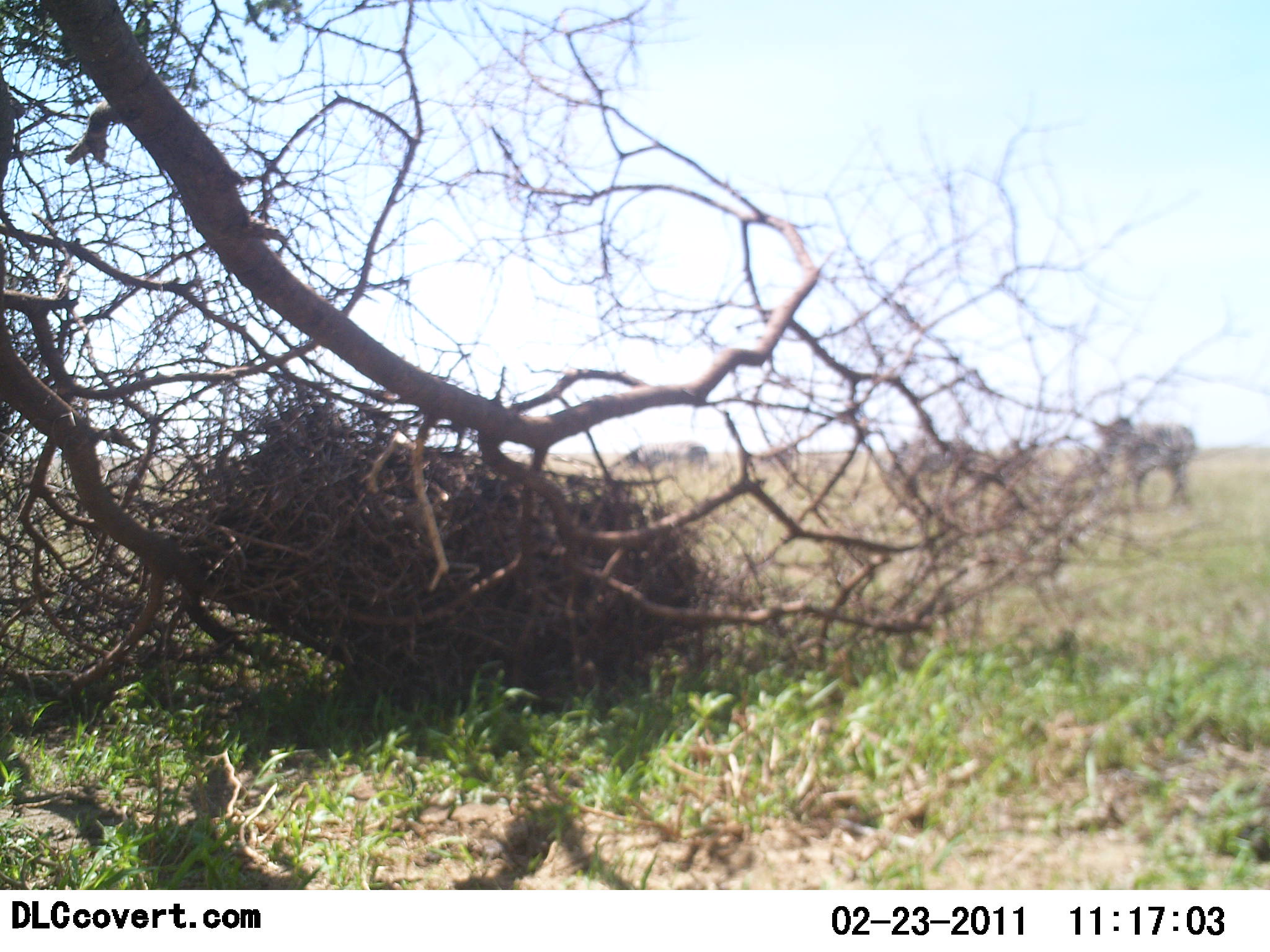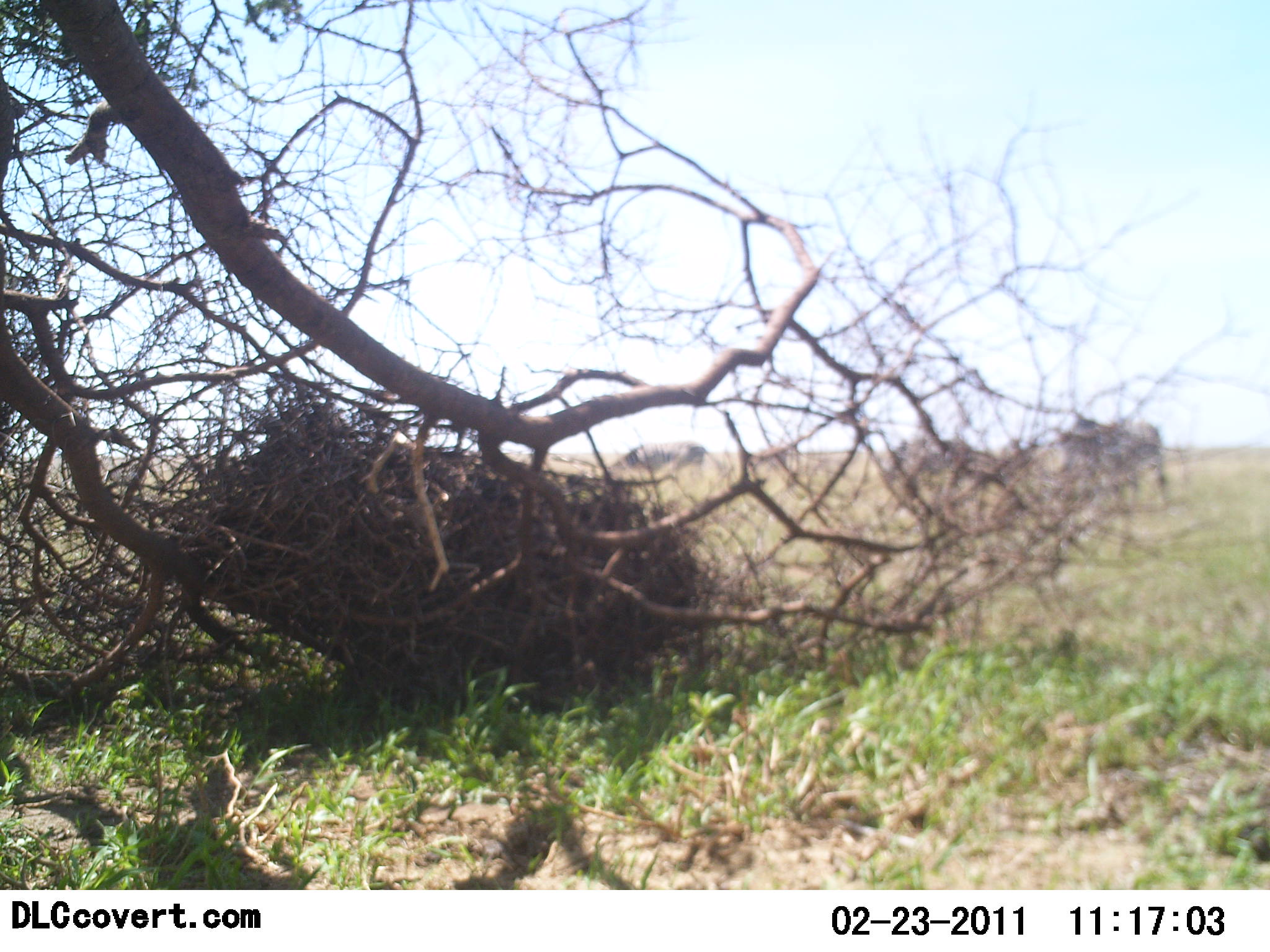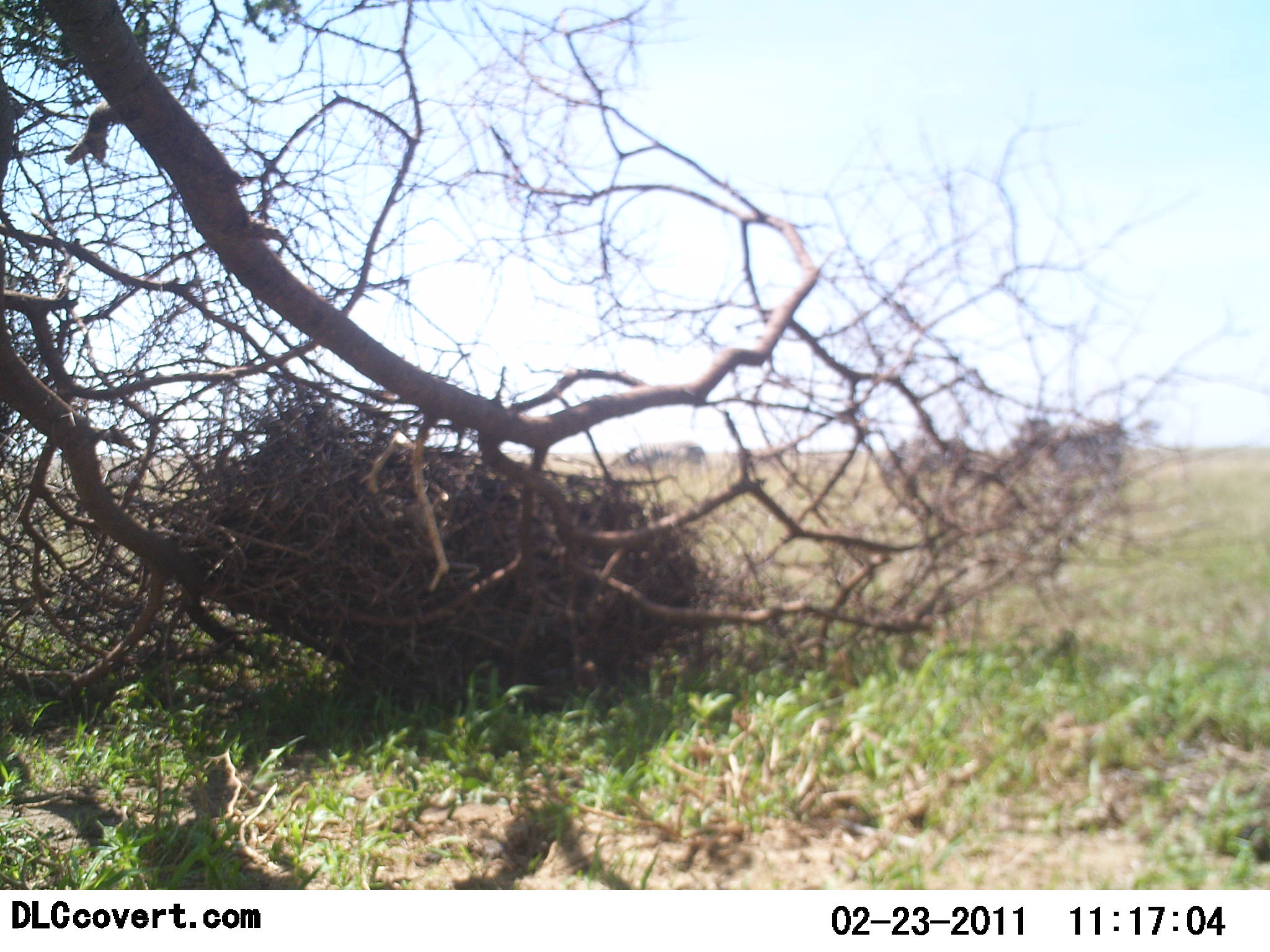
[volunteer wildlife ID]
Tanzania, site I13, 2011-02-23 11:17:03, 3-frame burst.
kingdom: Animalia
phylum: Chordata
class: Mammalia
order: Artiodactyla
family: Bovidae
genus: Connochaetes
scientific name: Connochaetes taurinus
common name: blue wildebeest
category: wildebeest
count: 4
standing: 33%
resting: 0%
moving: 100%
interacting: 0%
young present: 0%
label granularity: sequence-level